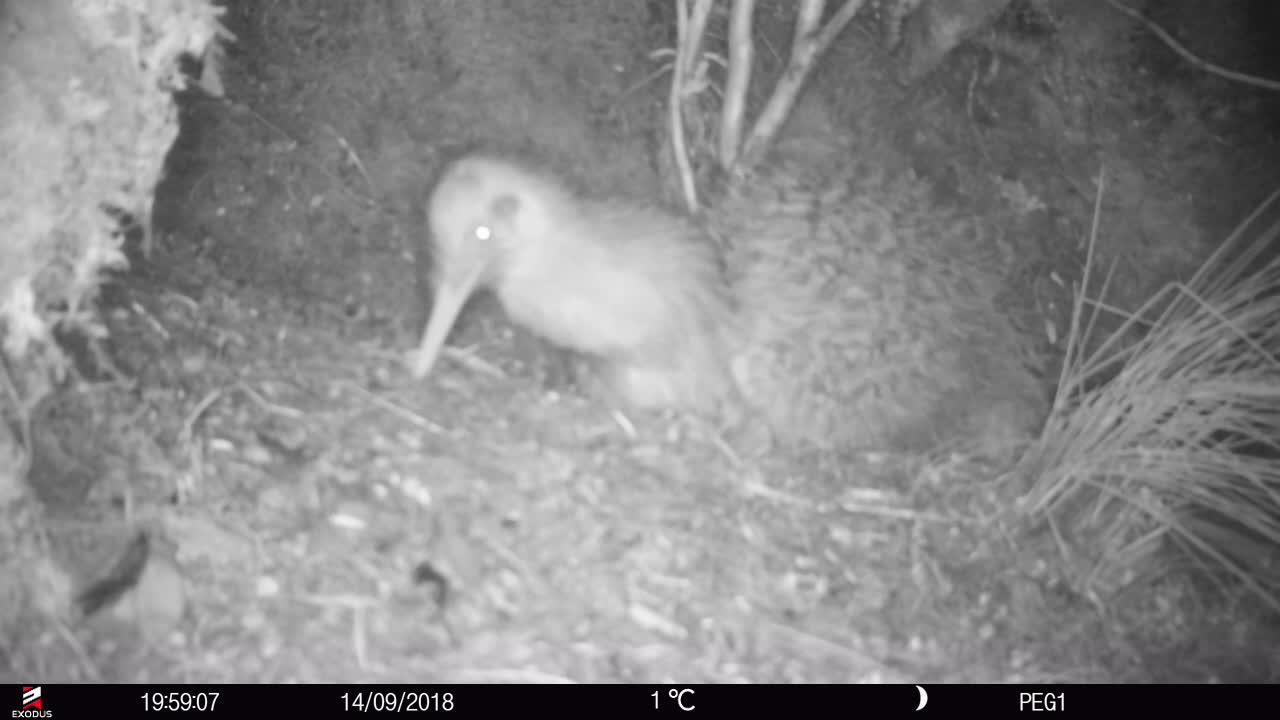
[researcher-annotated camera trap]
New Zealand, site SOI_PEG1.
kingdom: Animalia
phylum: Chordata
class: Aves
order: Apterygiformes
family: Apterygidae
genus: Apteryx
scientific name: Apteryx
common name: kiwi